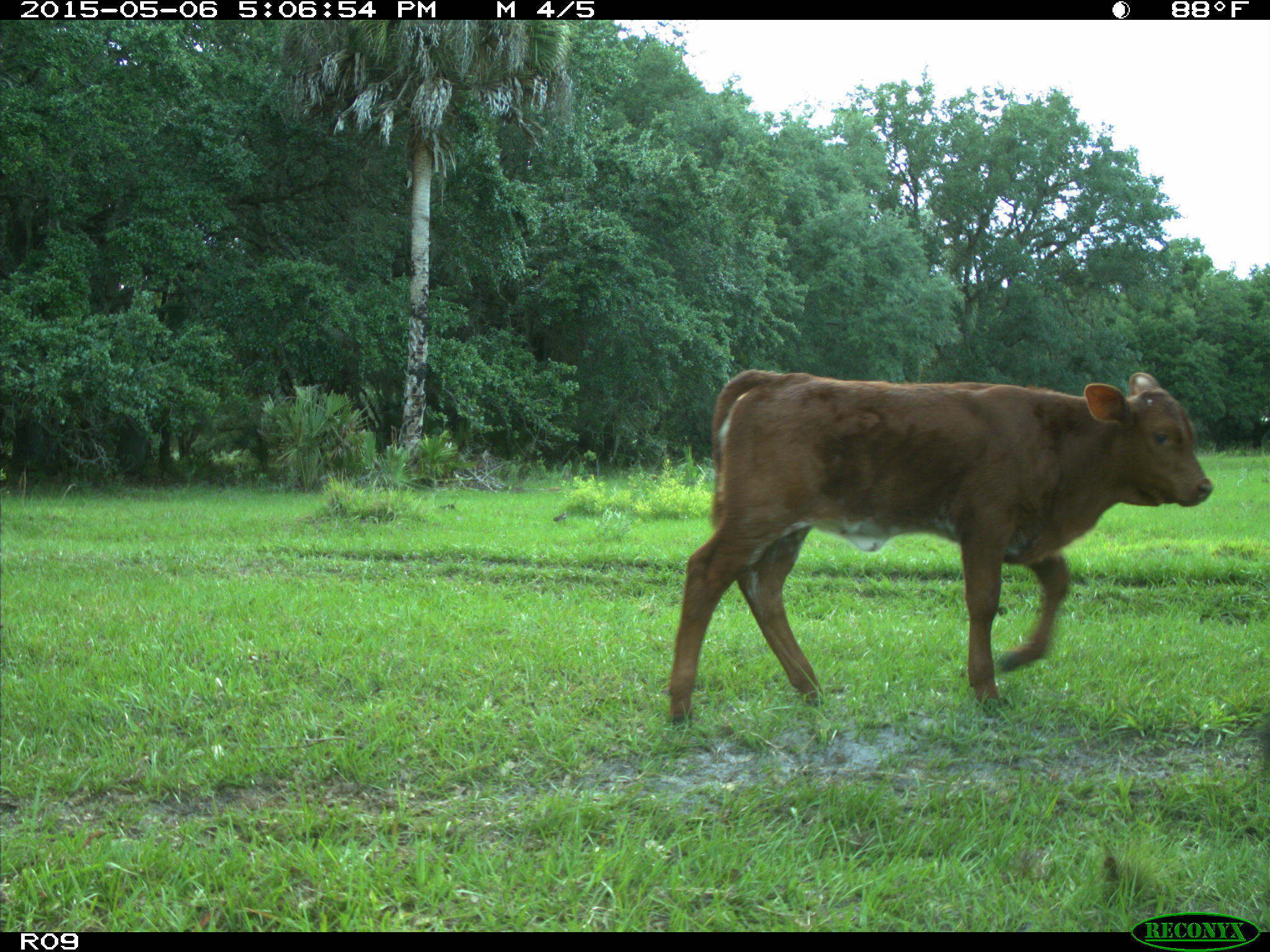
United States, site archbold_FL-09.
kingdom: Animalia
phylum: Chordata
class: Mammalia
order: Artiodactyla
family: Bovidae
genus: Bos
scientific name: Bos taurus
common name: domestic cow